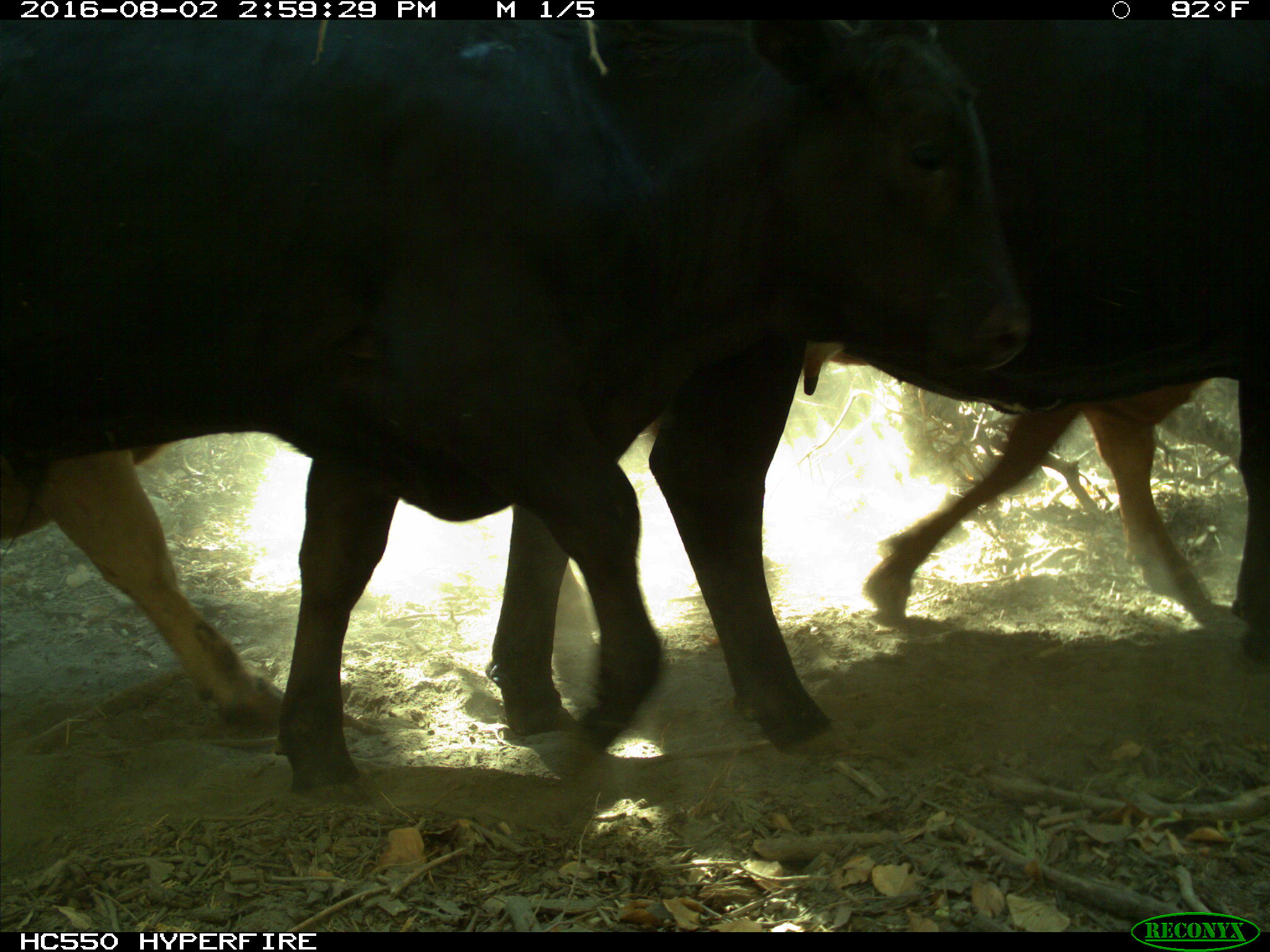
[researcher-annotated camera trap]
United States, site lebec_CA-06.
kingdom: Animalia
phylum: Chordata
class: Mammalia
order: Artiodactyla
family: Bovidae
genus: Bos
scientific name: Bos taurus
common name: domestic cow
Bos taurus (domestic cow).